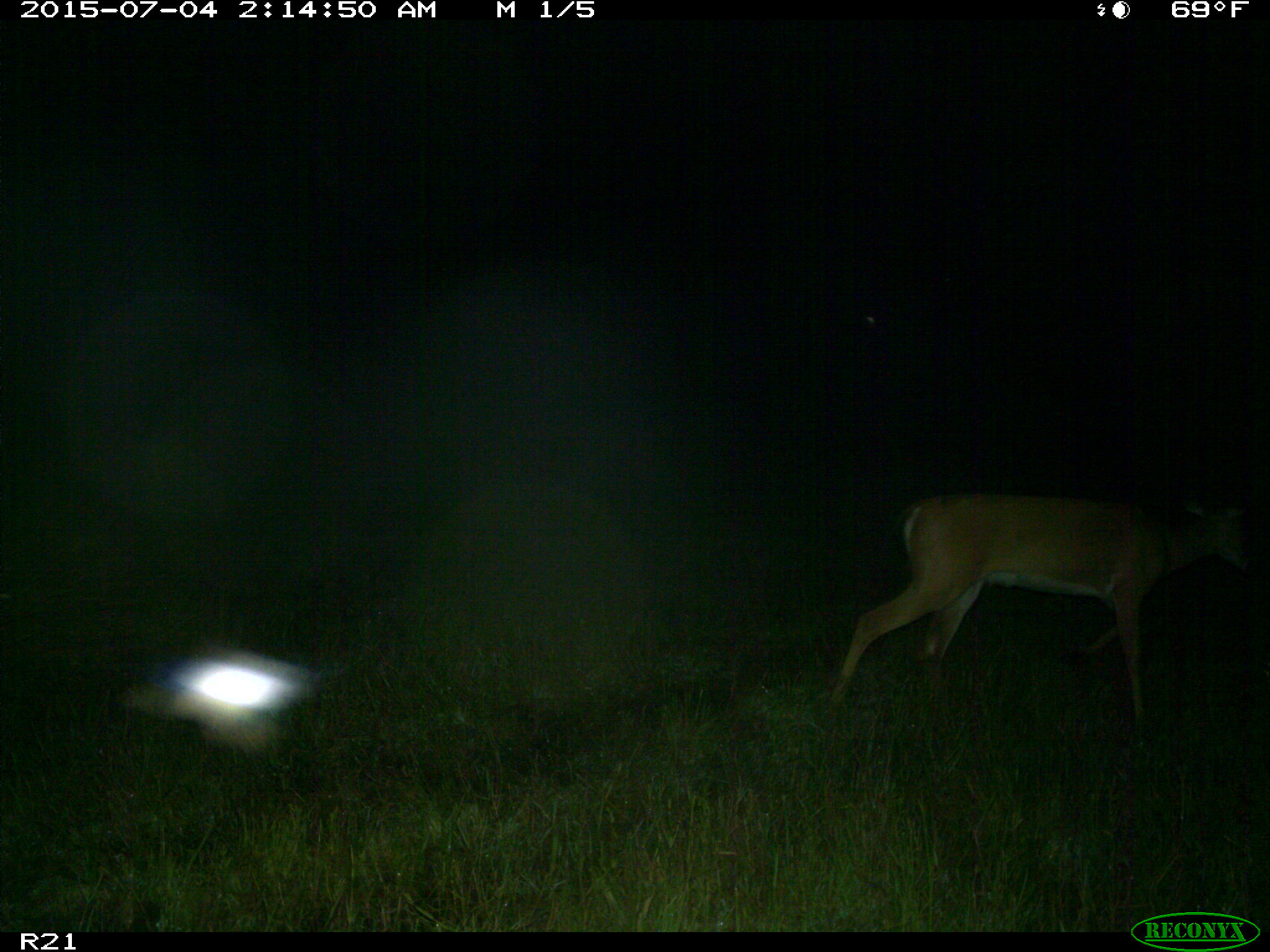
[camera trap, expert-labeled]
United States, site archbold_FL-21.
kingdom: Animalia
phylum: Chordata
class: Mammalia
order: Artiodactyla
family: Cervidae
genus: Odocoileus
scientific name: Odocoileus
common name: deer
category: unidentified deer